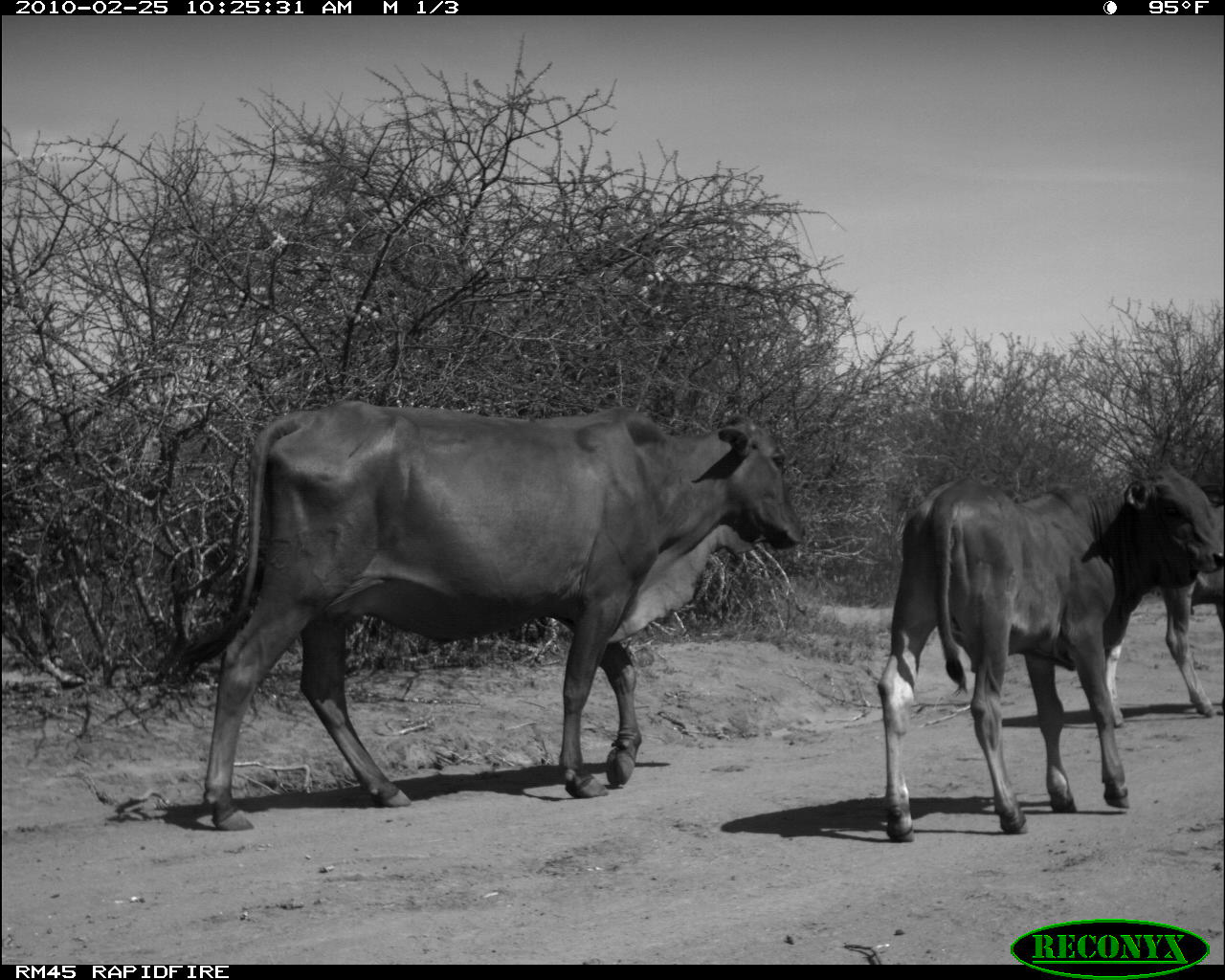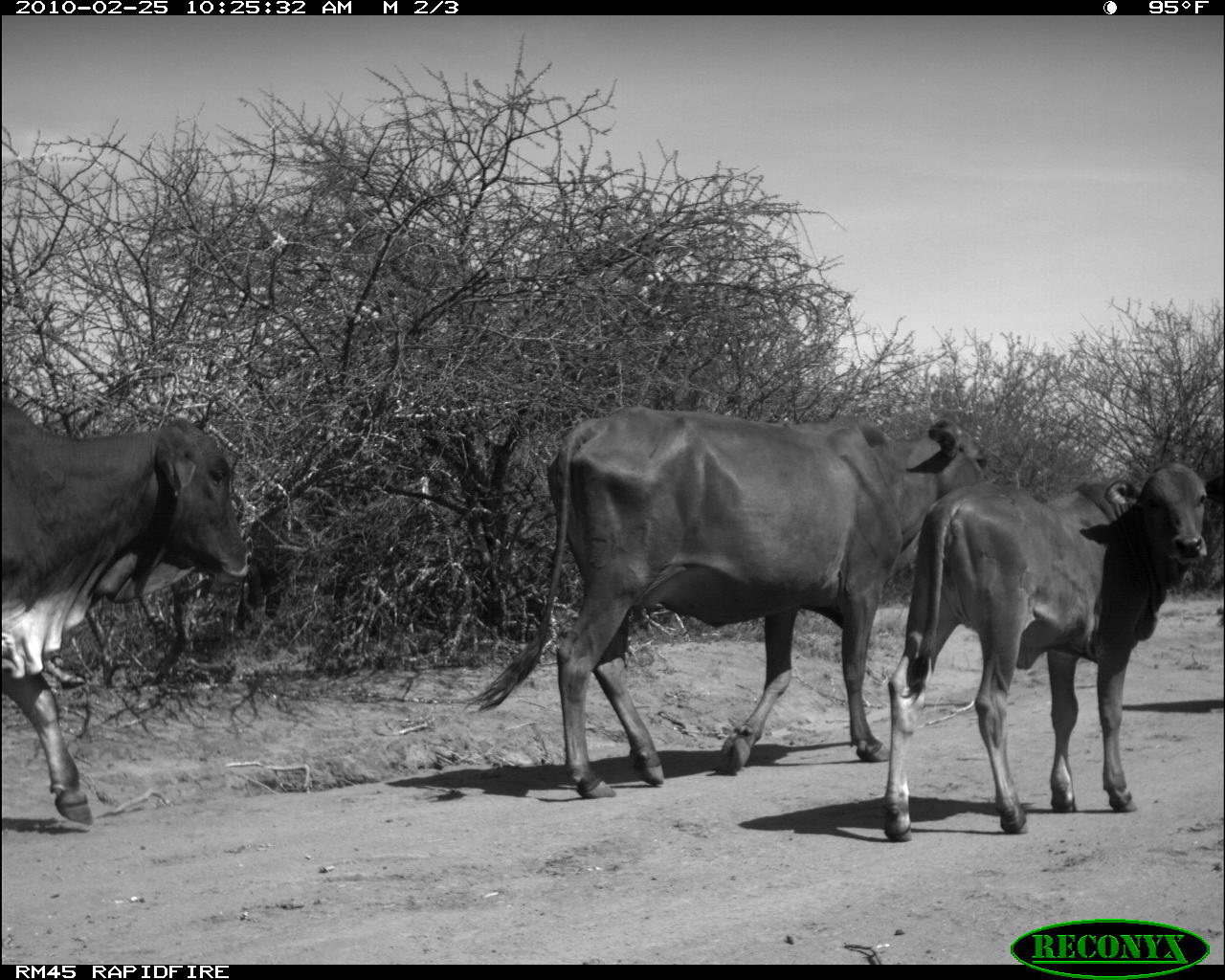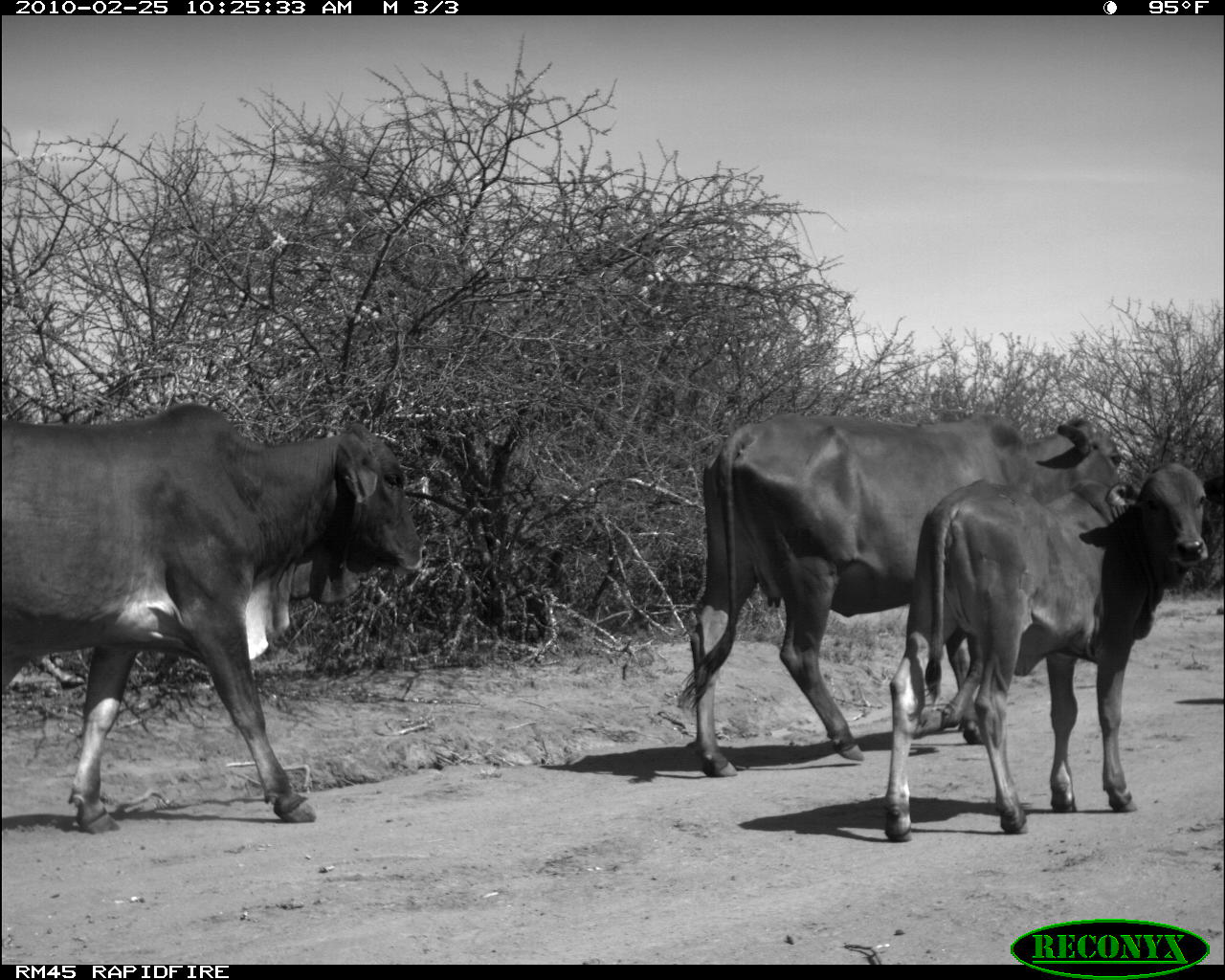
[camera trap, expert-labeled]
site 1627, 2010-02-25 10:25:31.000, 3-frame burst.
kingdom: Animalia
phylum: Chordata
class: Mammalia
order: Artiodactyla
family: Bovidae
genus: Bos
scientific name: Bos taurus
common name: domestic cattle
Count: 3.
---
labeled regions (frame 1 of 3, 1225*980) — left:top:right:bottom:
bos taurus: 168:392:807:832; 872:455:1225:846; 1105:494:1225:729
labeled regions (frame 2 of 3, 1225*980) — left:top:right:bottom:
bos taurus: 455:403:989:799; 878:460:1225:845; 0:384:255:827